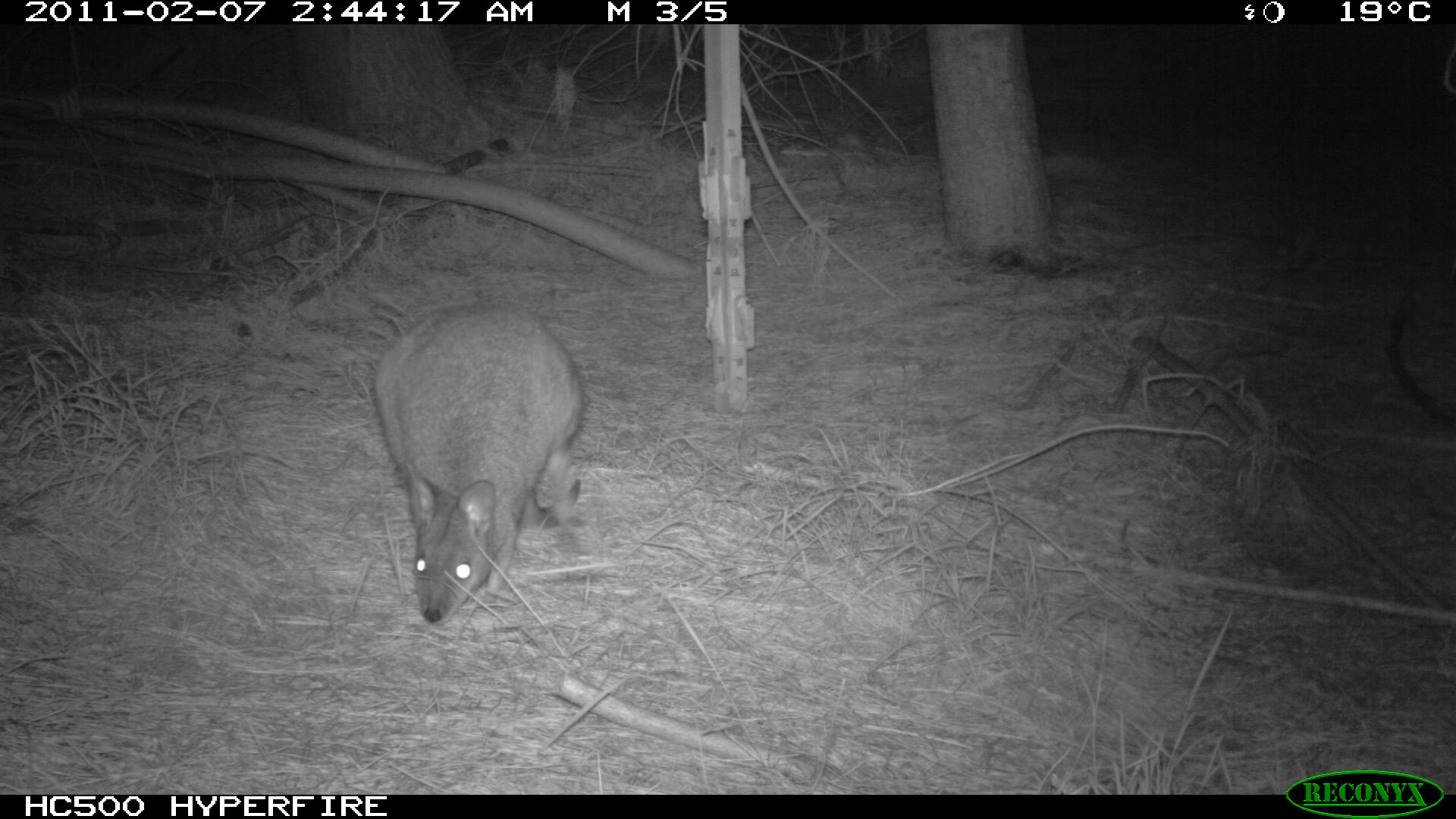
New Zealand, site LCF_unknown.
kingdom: Animalia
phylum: Chordata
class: Mammalia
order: Diprotodontia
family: Macropodidae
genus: Notamacropus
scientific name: Notamacropus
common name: wallaby